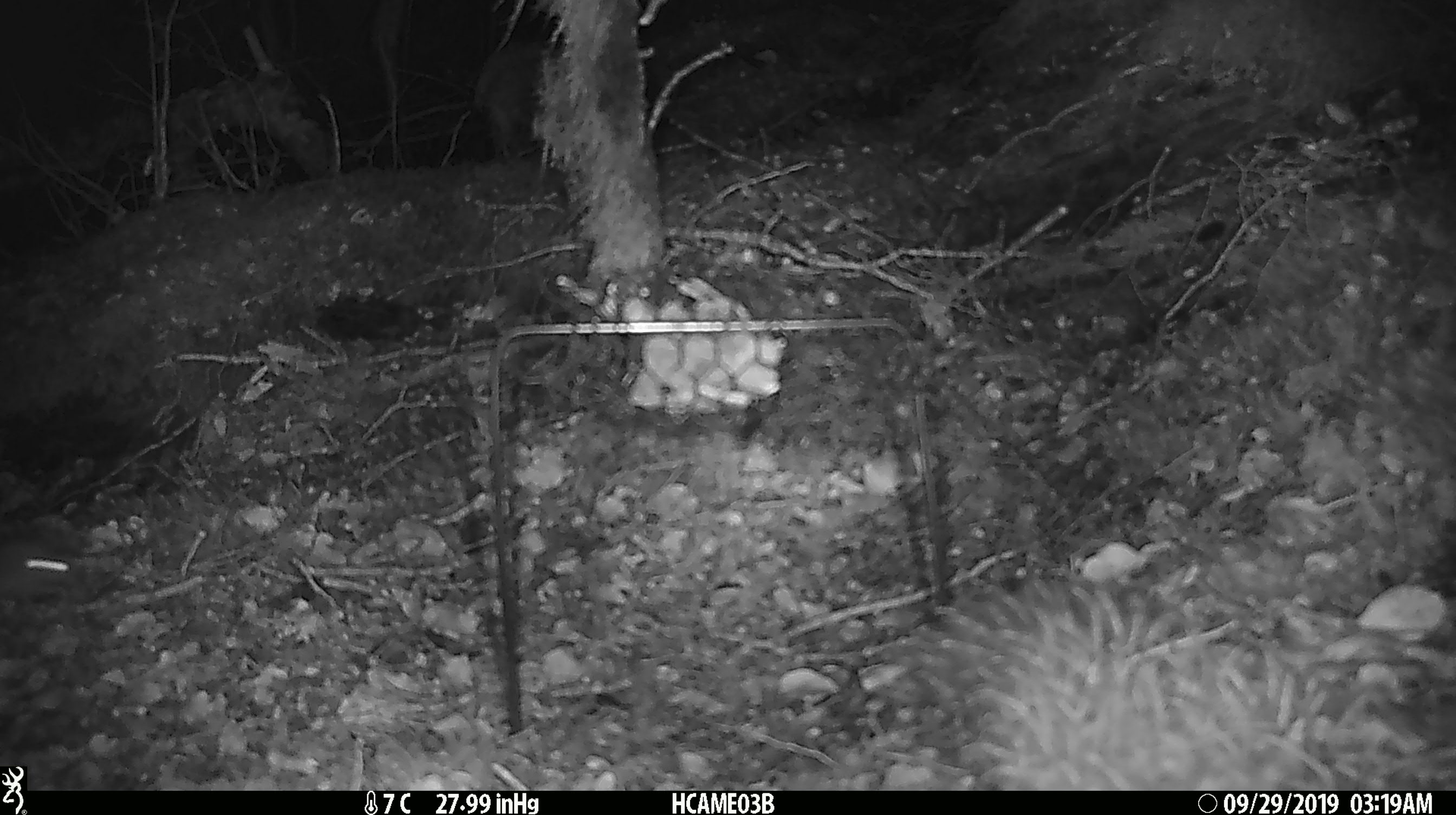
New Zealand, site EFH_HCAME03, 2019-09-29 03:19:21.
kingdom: Animalia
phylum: Chordata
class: Mammalia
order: Rodentia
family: Muridae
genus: Mus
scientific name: Mus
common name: mouse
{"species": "mouse (Mus)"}